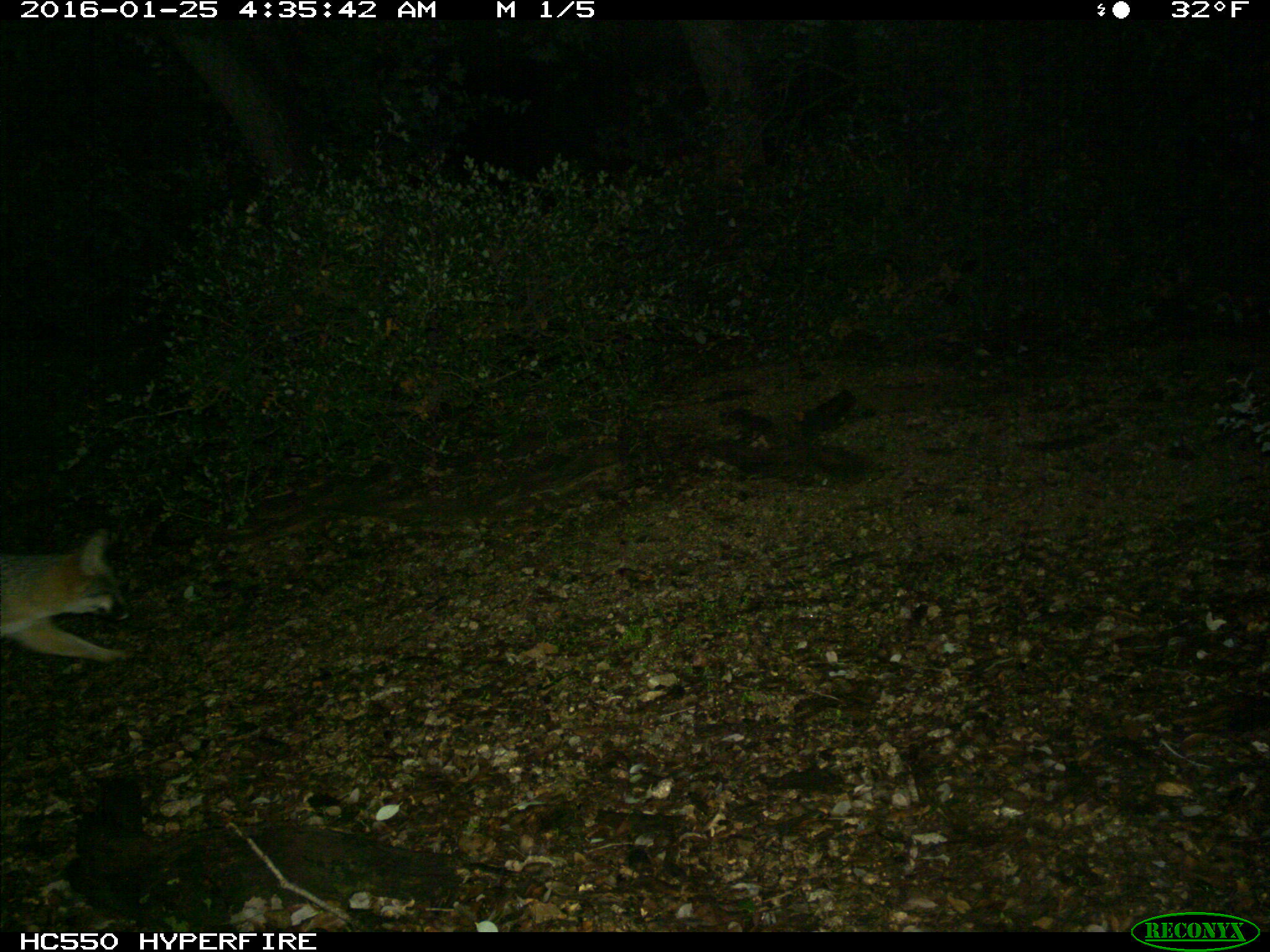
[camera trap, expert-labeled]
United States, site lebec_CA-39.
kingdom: Animalia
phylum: Chordata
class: Mammalia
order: Carnivora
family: Canidae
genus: Urocyon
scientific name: Urocyon cinereoargenteus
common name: gray fox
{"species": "Urocyon cinereoargenteus (gray fox)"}